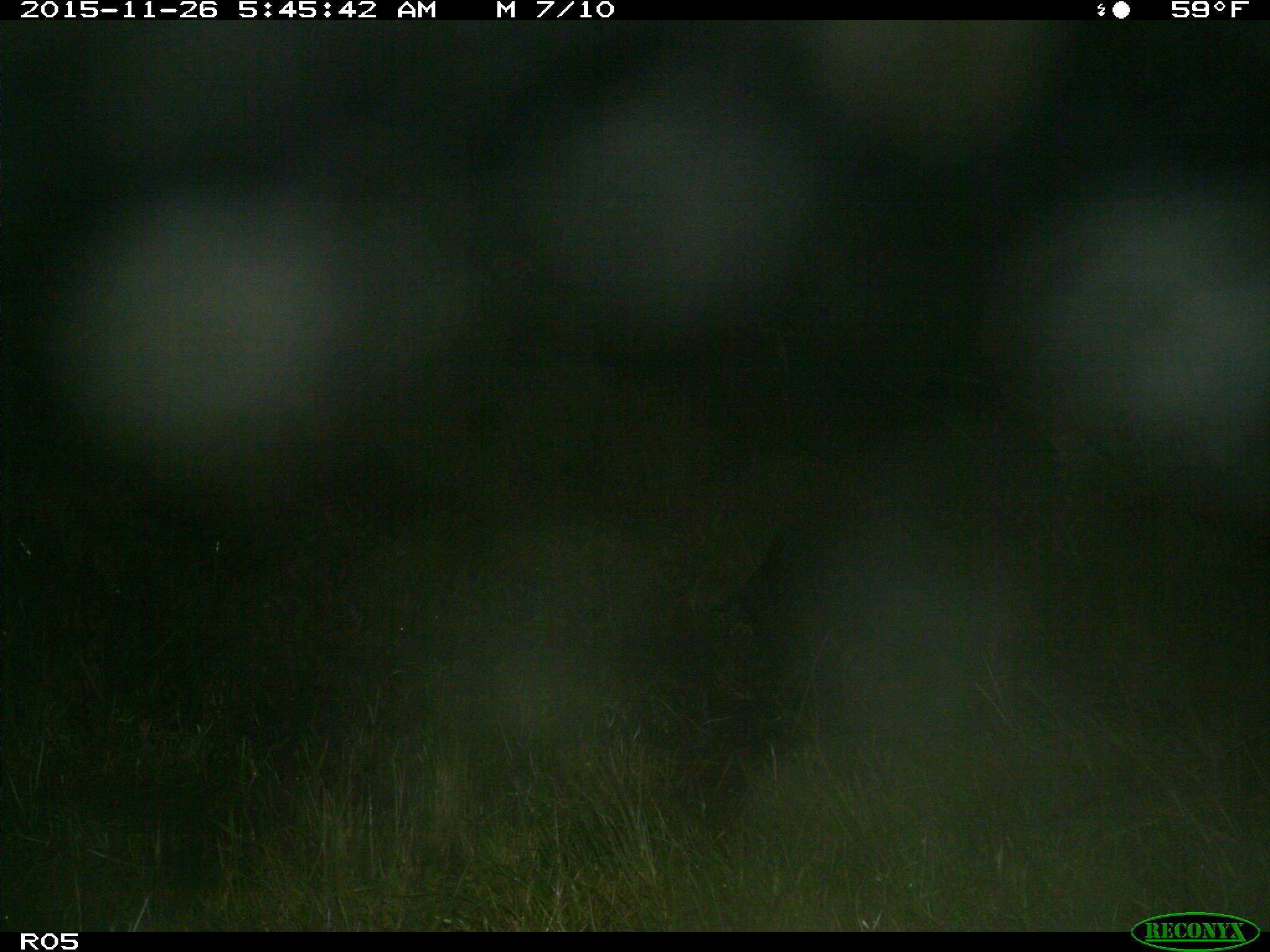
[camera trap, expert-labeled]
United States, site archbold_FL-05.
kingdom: Animalia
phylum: Chordata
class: Mammalia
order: Artiodactyla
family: Suidae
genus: Sus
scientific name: Sus scrofa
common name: wild boar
Sus scrofa (wild boar).